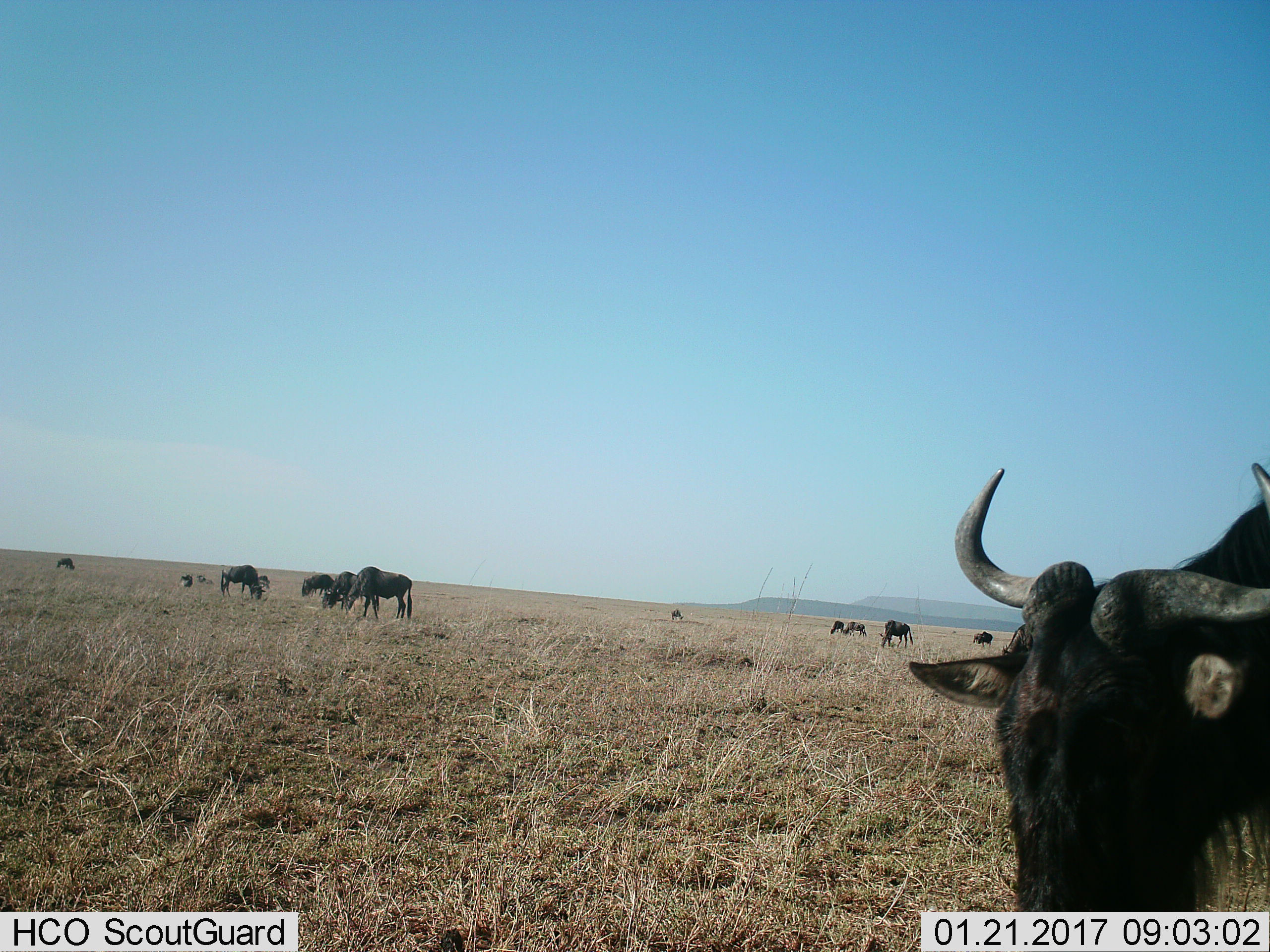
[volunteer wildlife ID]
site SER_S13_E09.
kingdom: Animalia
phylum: Chordata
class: Mammalia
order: Artiodactyla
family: Bovidae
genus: Connochaetes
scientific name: Connochaetes taurinus taurinus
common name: blue wildebeest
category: wildebeestblue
Wildebeestblue (blue wildebeest) (Connochaetes taurinus taurinus), count 11-50. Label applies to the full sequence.